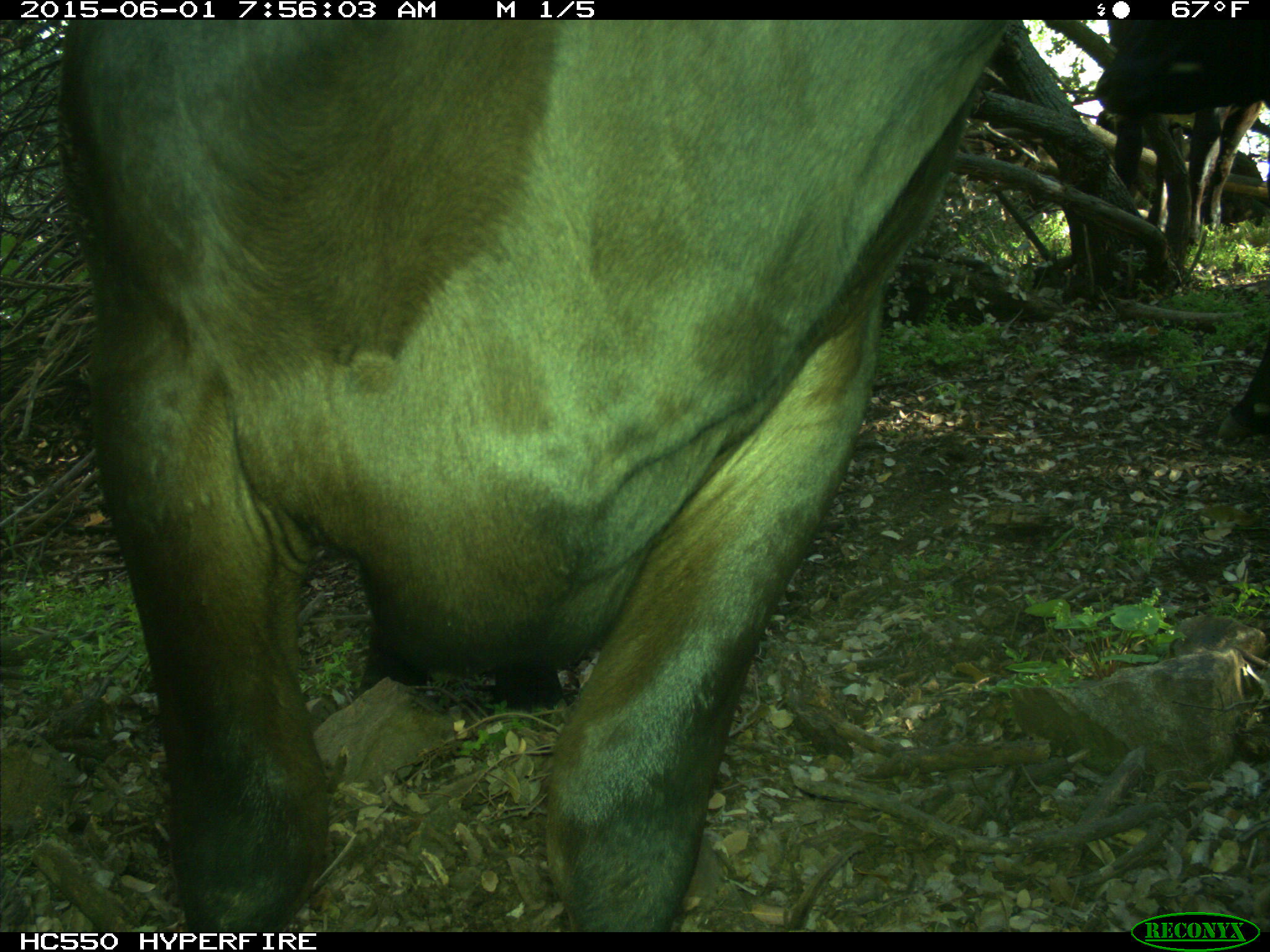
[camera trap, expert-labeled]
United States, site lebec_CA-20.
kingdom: Animalia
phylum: Chordata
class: Mammalia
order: Artiodactyla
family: Bovidae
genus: Bos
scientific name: Bos taurus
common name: domestic cow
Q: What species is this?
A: Bos taurus (domestic cow).